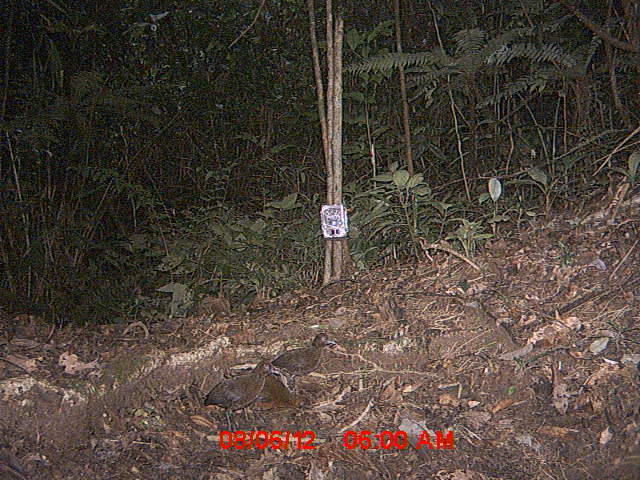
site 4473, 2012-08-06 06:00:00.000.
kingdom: Animalia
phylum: Chordata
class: Aves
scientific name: Aves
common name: bird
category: unknown bird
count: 3